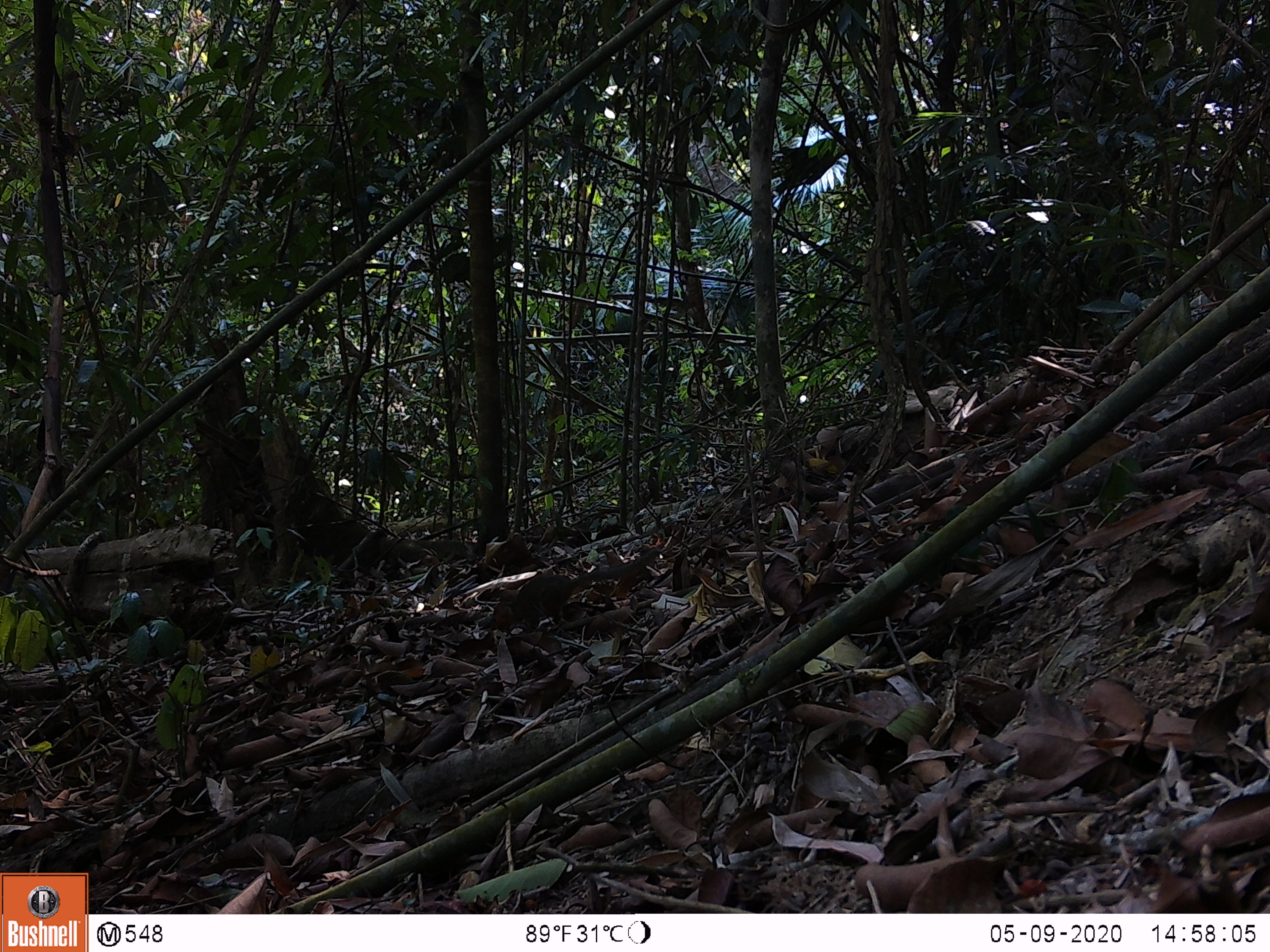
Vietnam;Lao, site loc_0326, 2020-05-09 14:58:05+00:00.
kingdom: Animalia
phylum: Chordata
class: Mammalia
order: Rodentia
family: Sciuridae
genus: Dremomys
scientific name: Dremomys rufigenis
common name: red-cheeked squirrel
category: red cheeked squirrel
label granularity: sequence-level